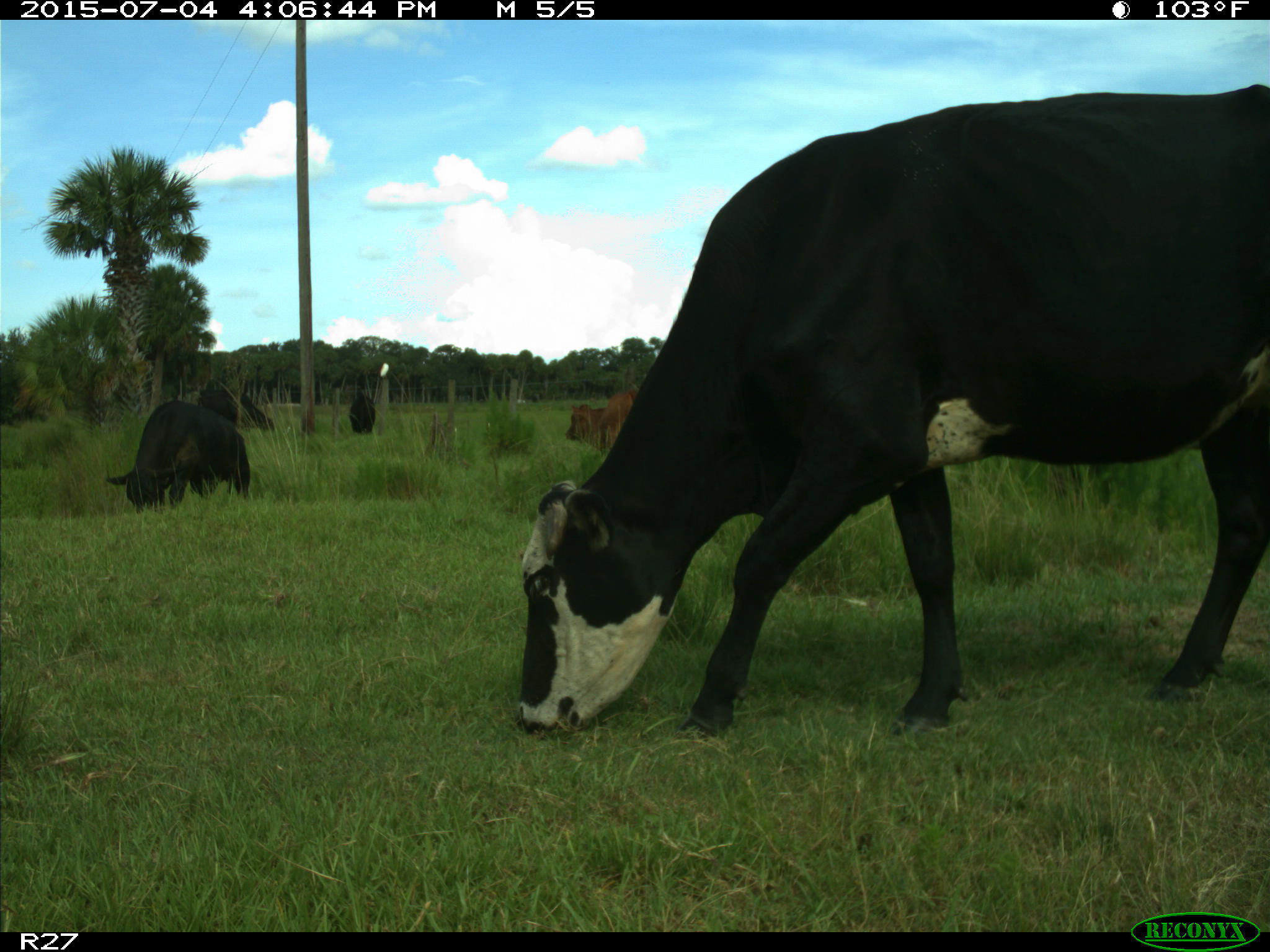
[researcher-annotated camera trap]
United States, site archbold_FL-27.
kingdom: Animalia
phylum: Chordata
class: Mammalia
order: Artiodactyla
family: Bovidae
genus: Bos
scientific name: Bos taurus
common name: domestic cow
Bos taurus (domestic cow).